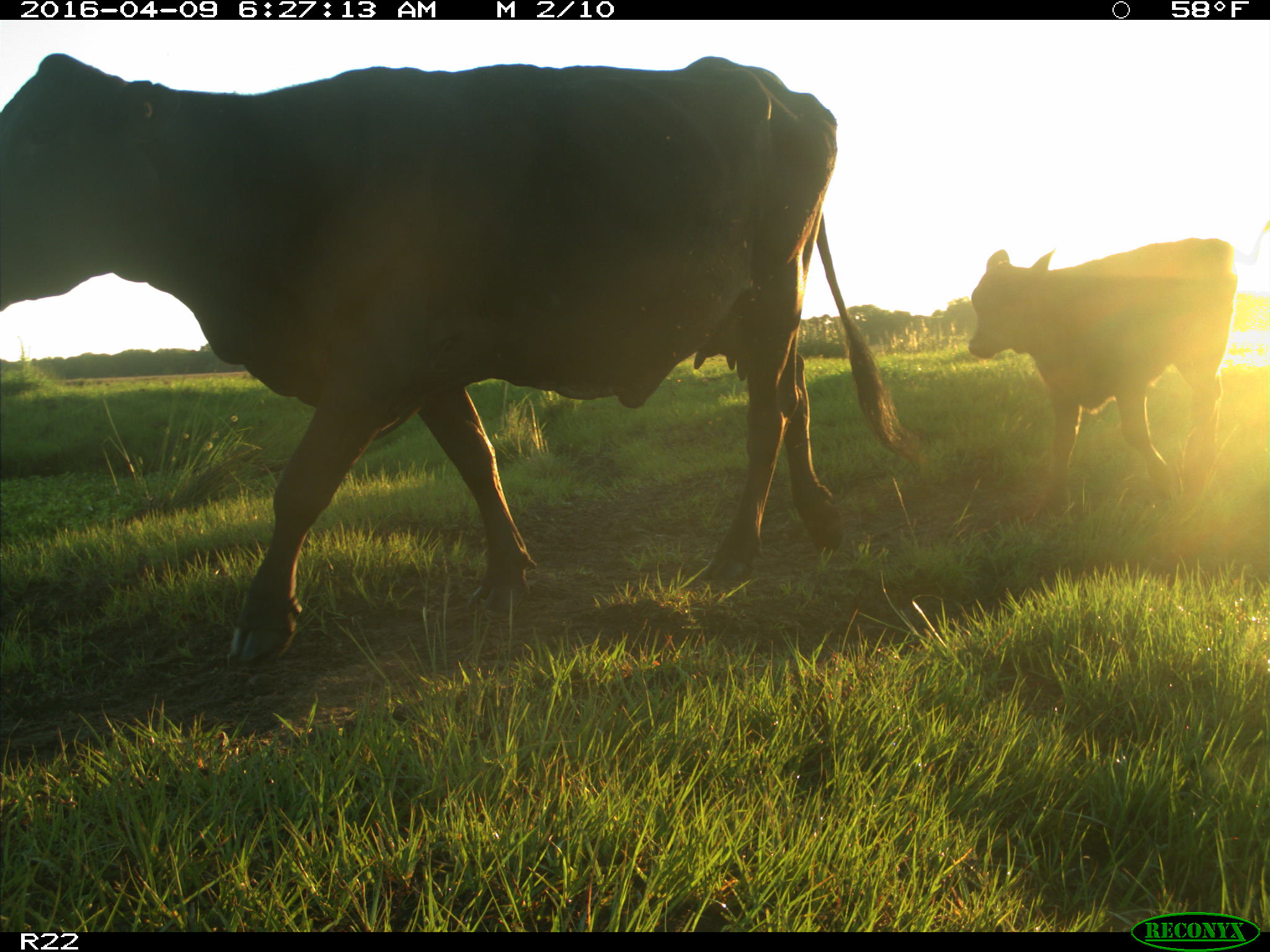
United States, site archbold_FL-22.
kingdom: Animalia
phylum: Chordata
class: Mammalia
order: Artiodactyla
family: Bovidae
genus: Bos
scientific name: Bos taurus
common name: domestic cow